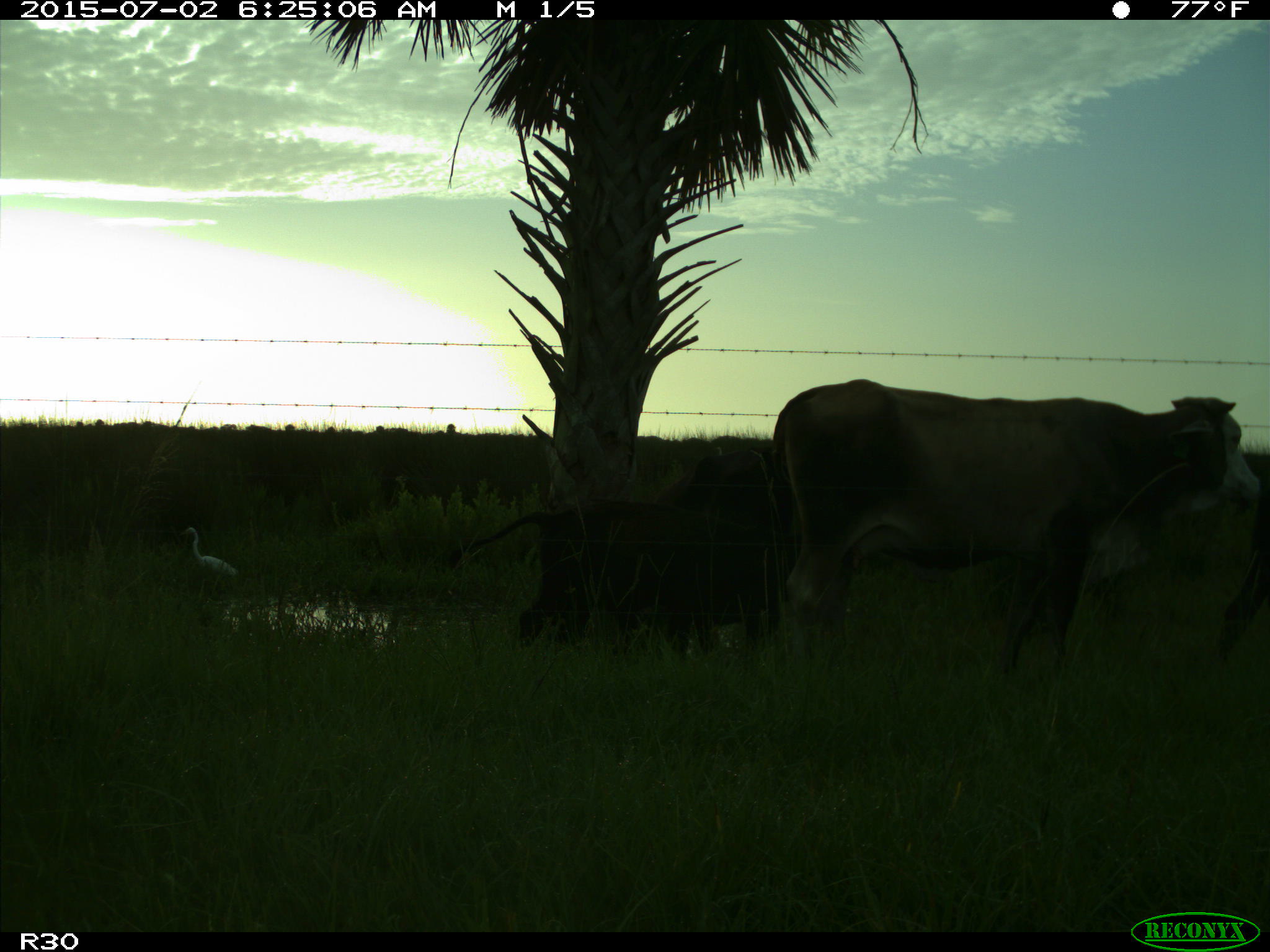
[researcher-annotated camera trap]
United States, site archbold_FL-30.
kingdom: Animalia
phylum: Chordata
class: Mammalia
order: Artiodactyla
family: Bovidae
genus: Bos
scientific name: Bos taurus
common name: domestic cow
Bos taurus (domestic cow).